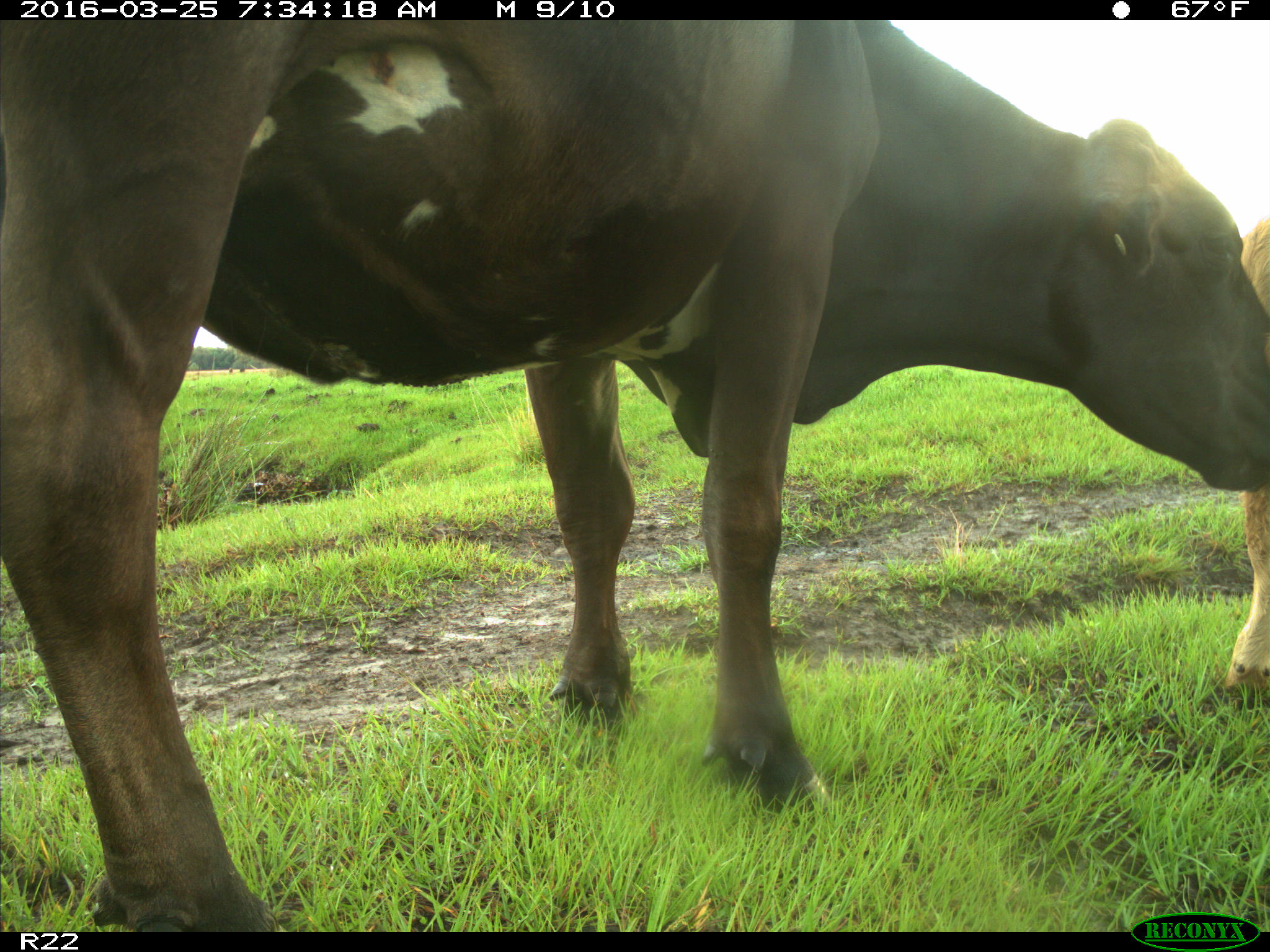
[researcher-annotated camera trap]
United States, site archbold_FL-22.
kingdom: Animalia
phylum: Chordata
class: Mammalia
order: Artiodactyla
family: Bovidae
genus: Bos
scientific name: Bos taurus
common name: domestic cow